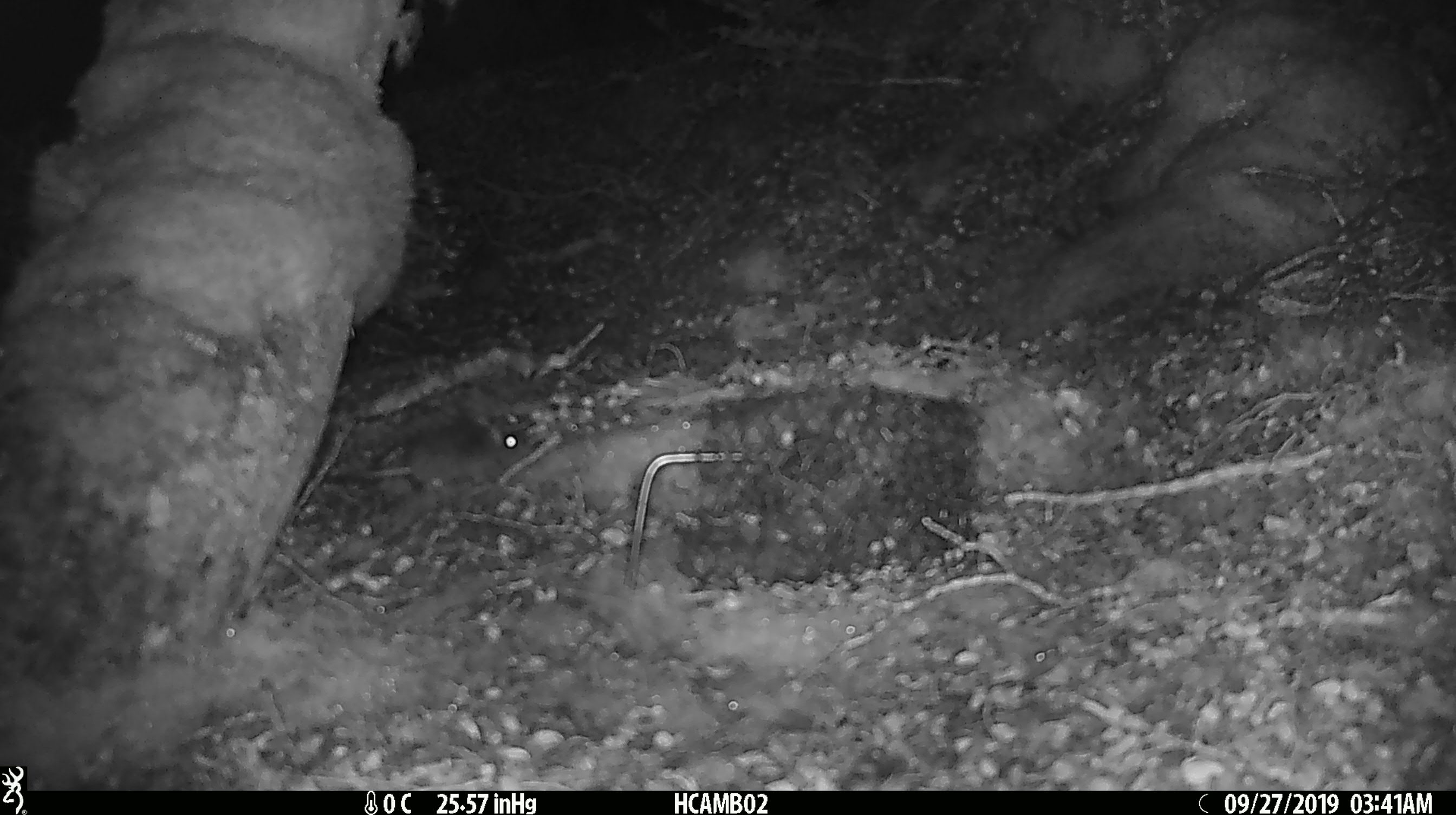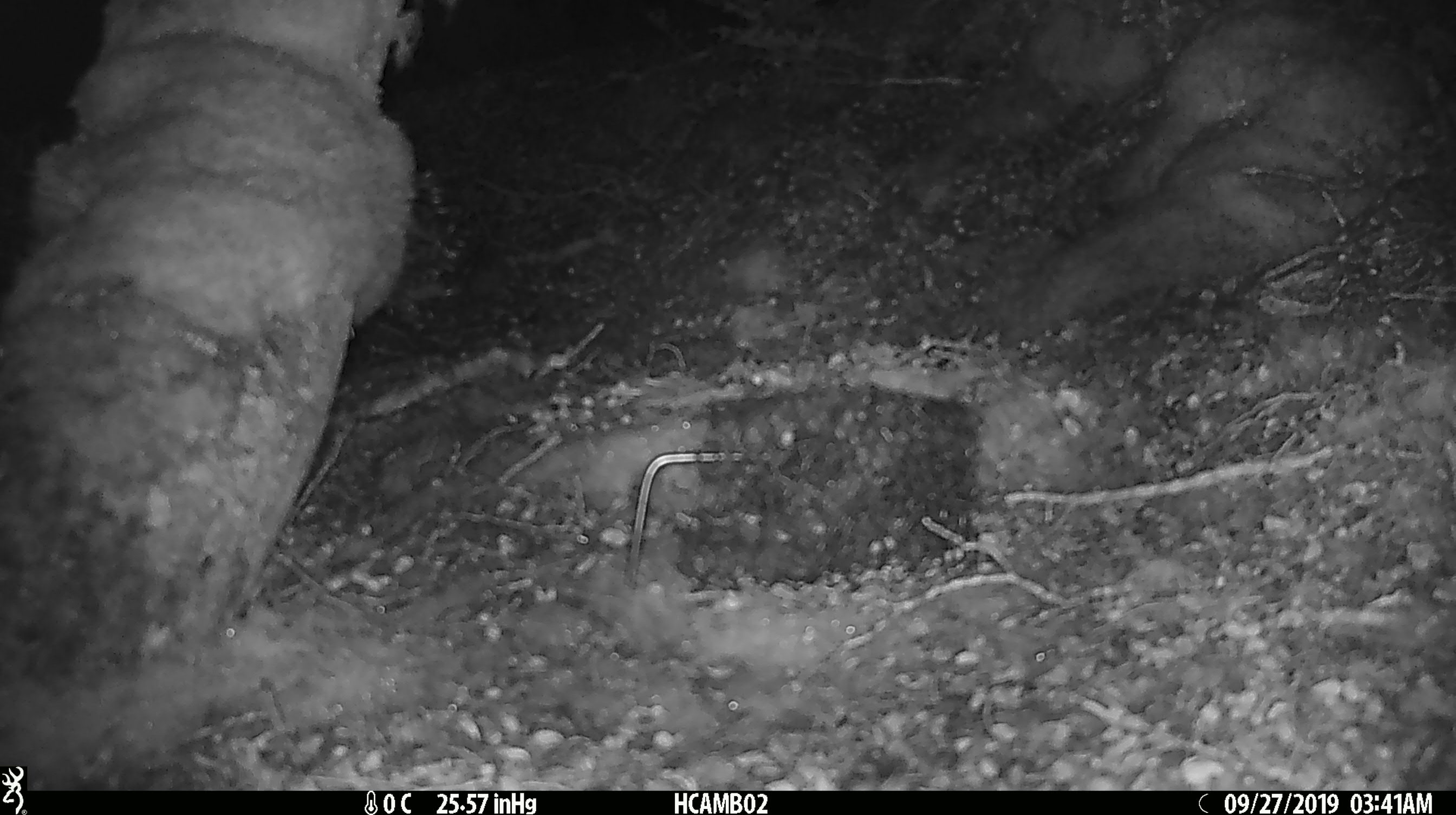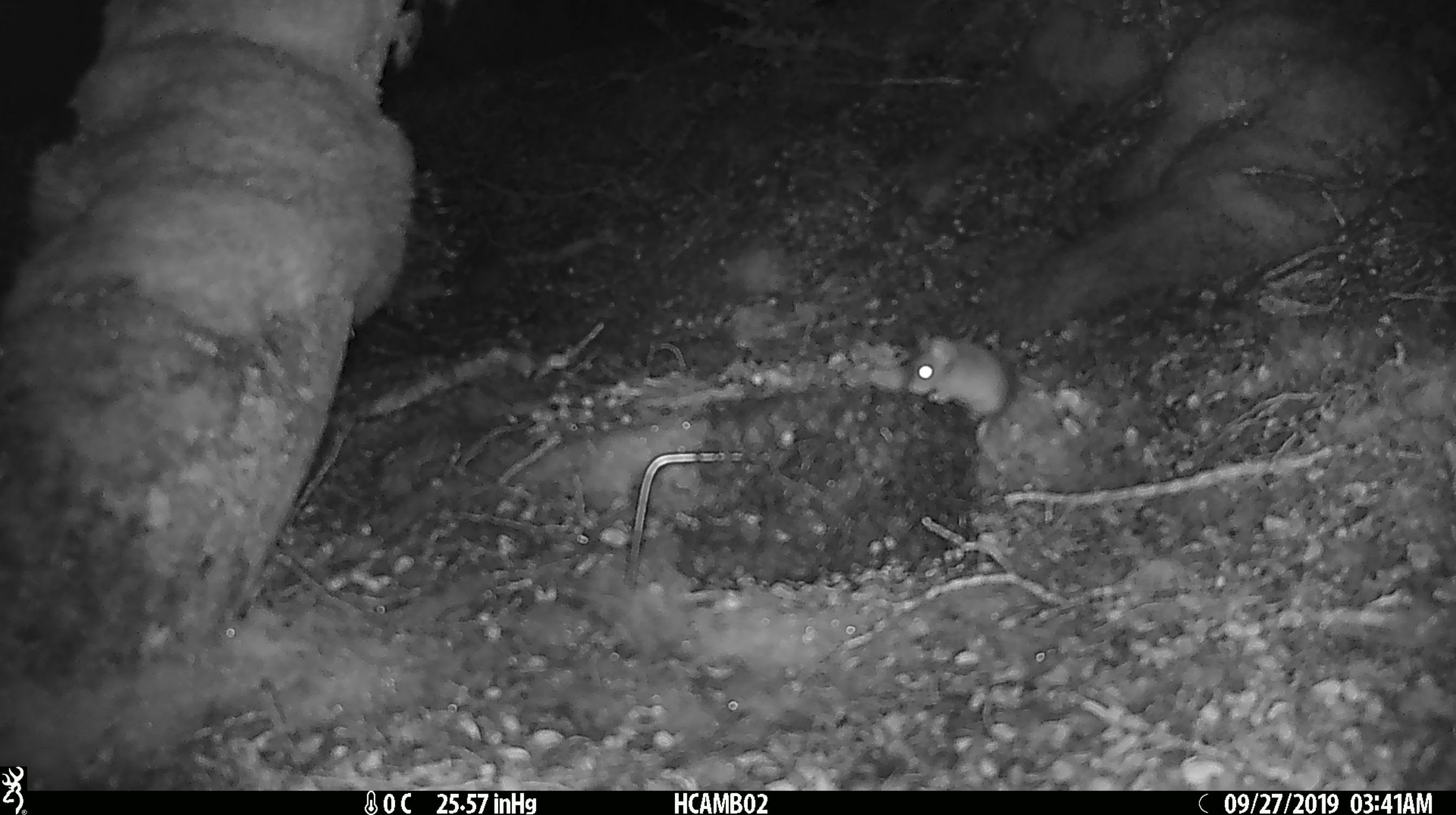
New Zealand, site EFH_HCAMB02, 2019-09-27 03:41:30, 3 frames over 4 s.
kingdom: Animalia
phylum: Chordata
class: Mammalia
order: Rodentia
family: Muridae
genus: Mus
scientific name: Mus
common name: mouse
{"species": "mouse (Mus)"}